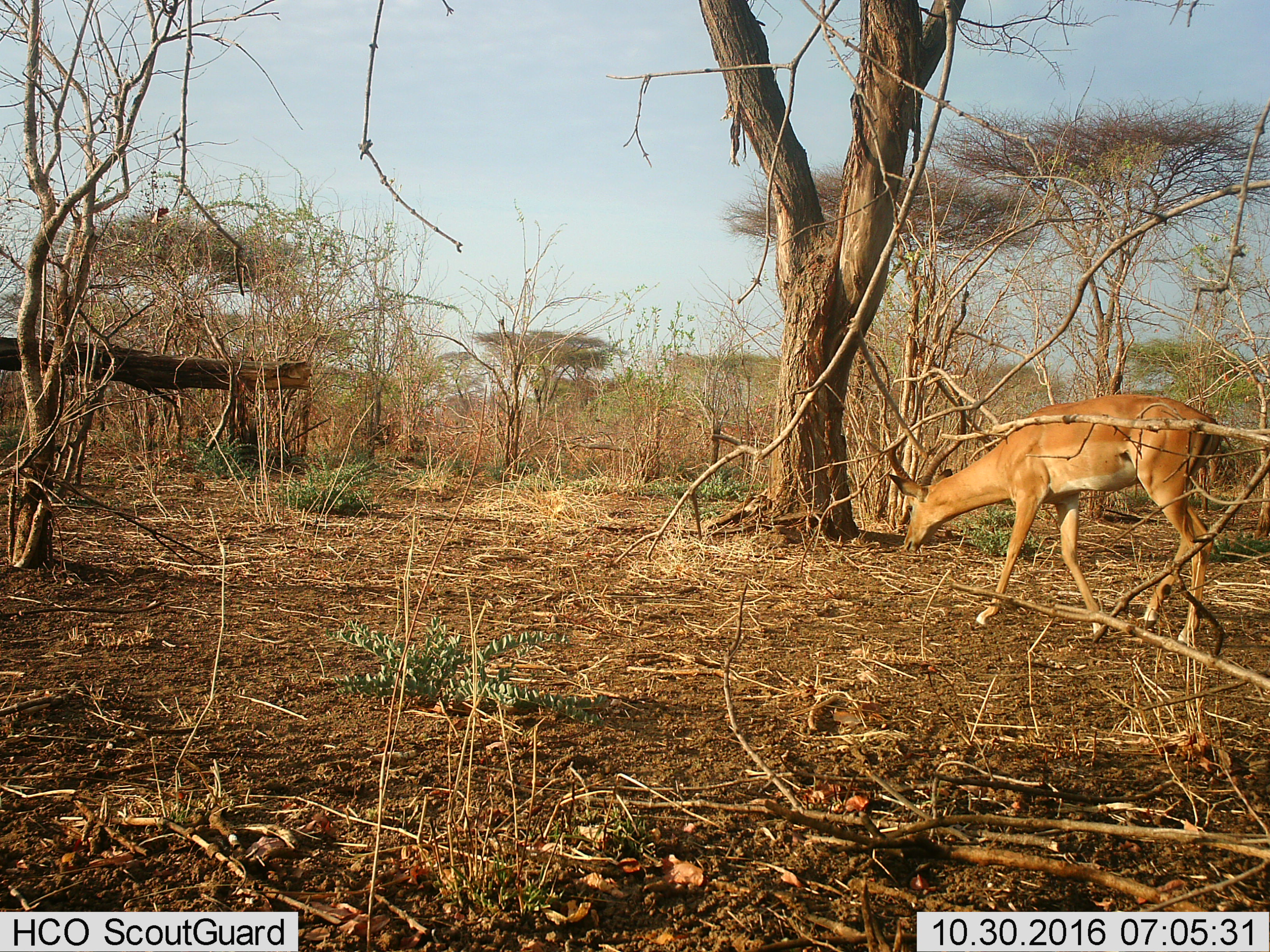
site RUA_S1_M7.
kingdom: Animalia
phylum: Chordata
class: Mammalia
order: Artiodactyla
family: Bovidae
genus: Aepyceros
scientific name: Aepyceros melampus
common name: impala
Impala (Aepyceros melampus), count 1. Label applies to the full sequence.